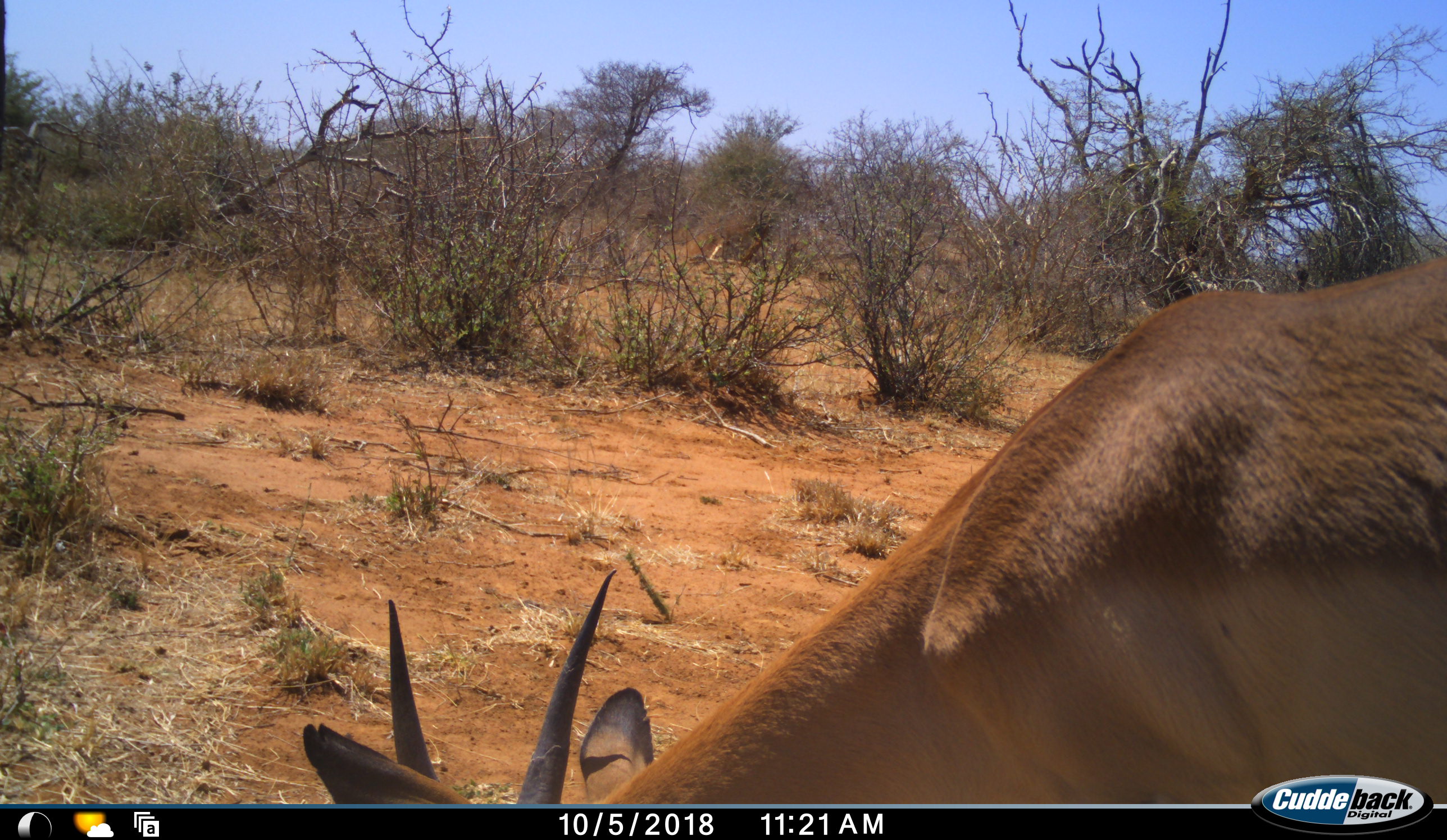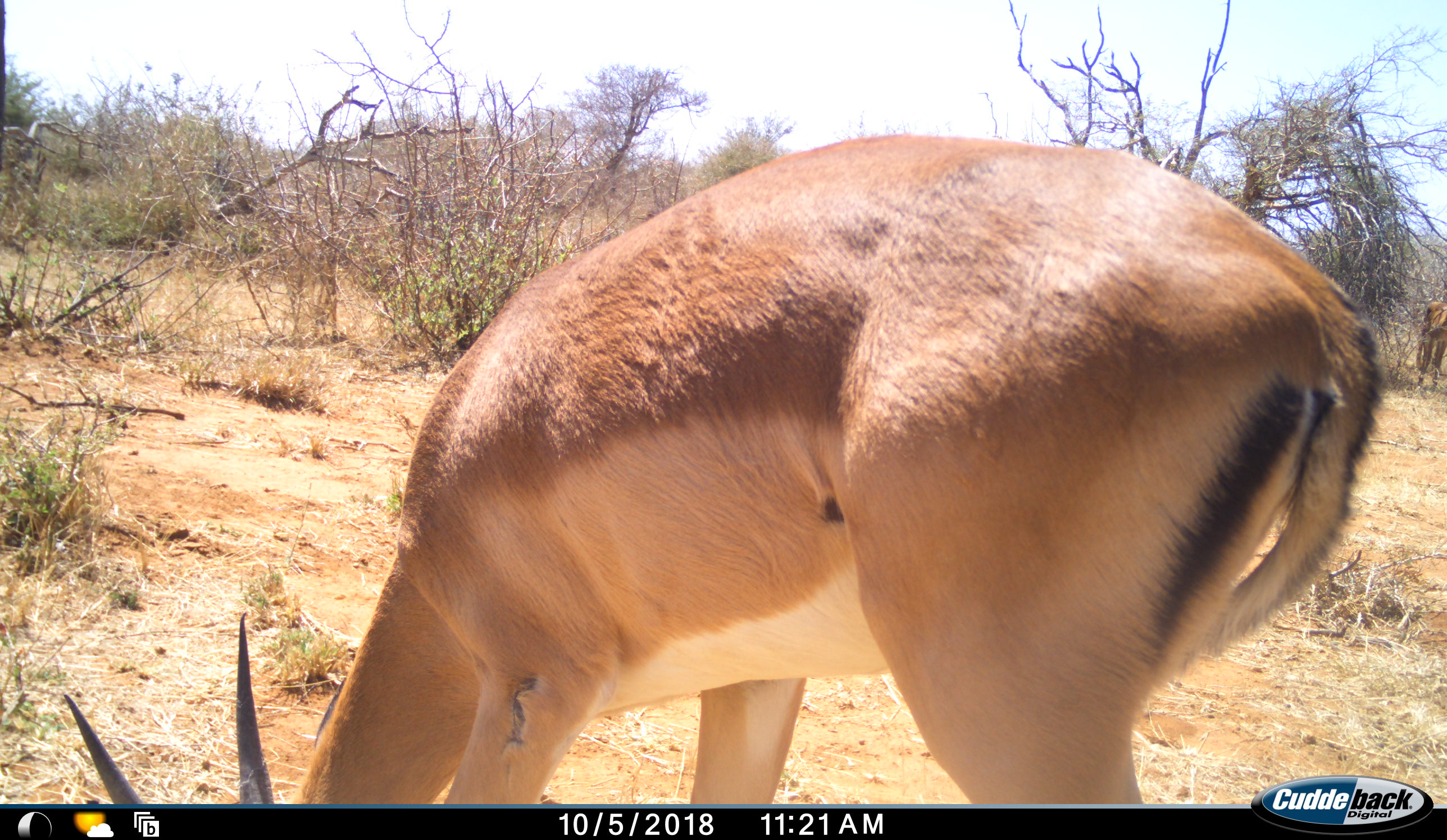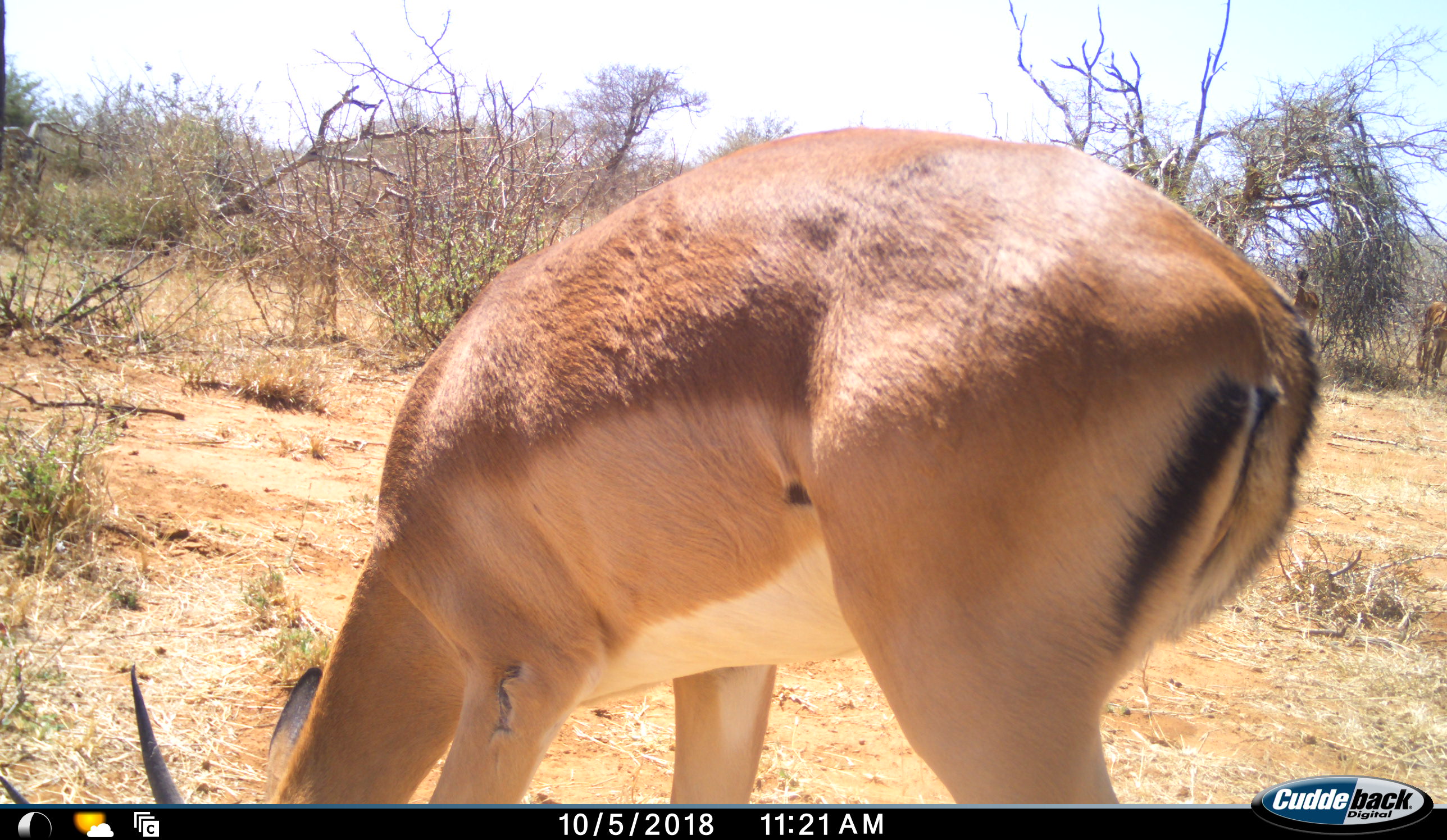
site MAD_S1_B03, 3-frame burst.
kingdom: Animalia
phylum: Chordata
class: Mammalia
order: Artiodactyla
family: Bovidae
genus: Aepyceros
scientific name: Aepyceros melampus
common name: impala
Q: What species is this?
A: Impala (Aepyceros melampus).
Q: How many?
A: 3.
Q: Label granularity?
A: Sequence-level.